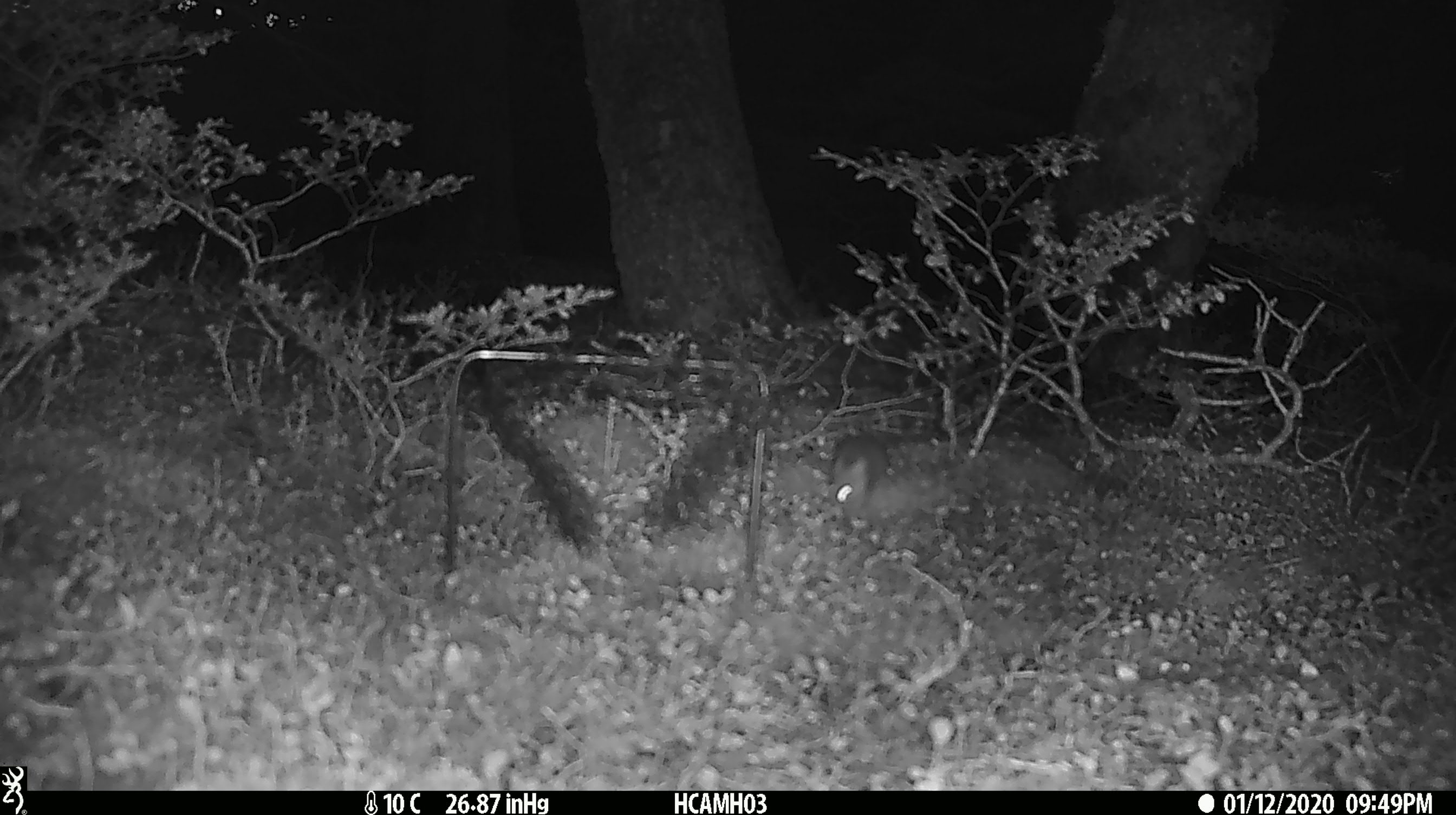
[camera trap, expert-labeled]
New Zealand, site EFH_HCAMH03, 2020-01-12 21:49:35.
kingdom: Animalia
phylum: Chordata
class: Mammalia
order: Rodentia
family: Muridae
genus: Mus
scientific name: Mus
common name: mouse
Mouse (Mus).